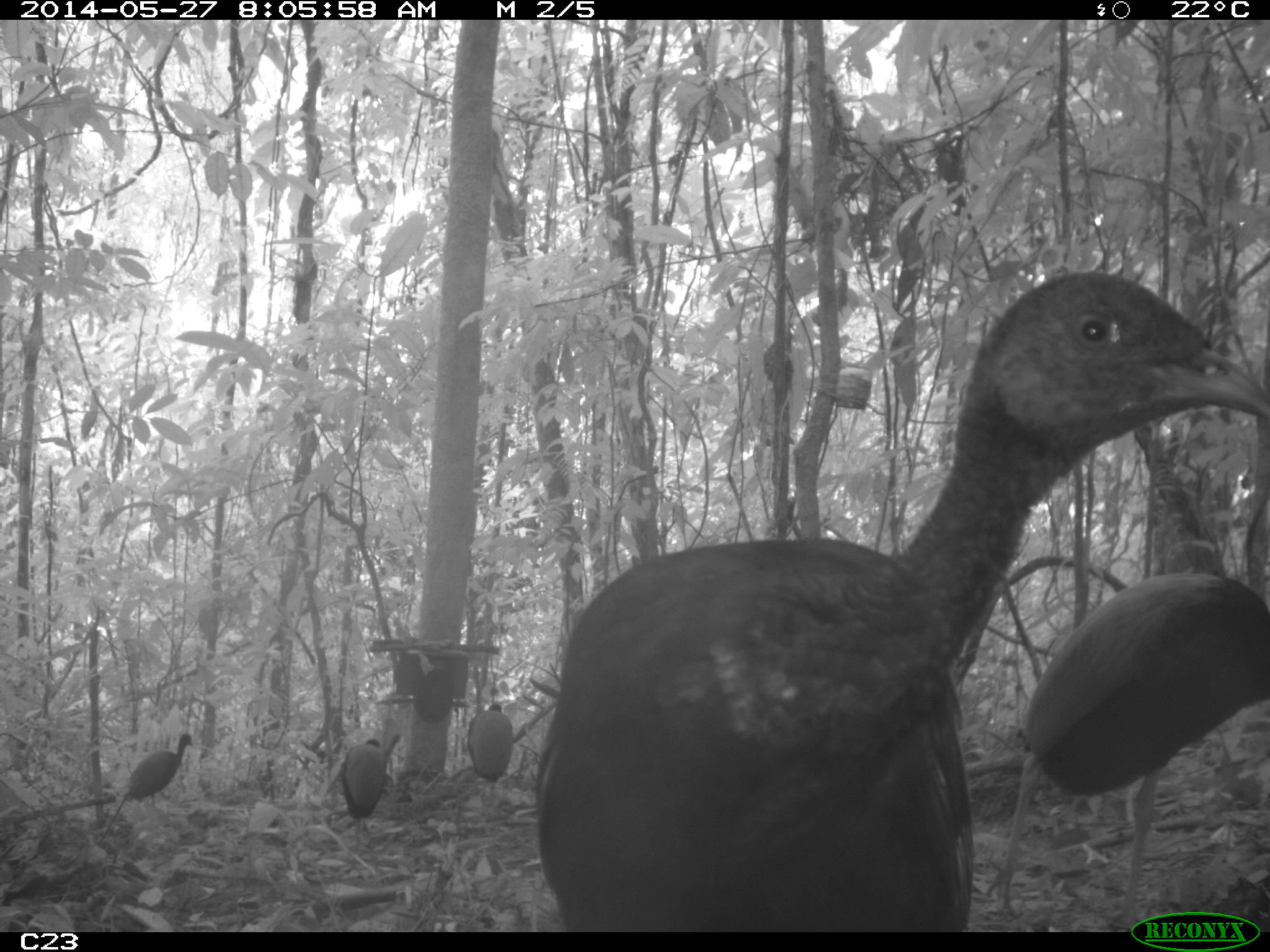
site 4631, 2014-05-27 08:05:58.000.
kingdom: Animalia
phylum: Chordata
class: Aves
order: Gruiformes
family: Psophiidae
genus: Psophia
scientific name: Psophia crepitans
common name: gray-winged trumpeter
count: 6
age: adult